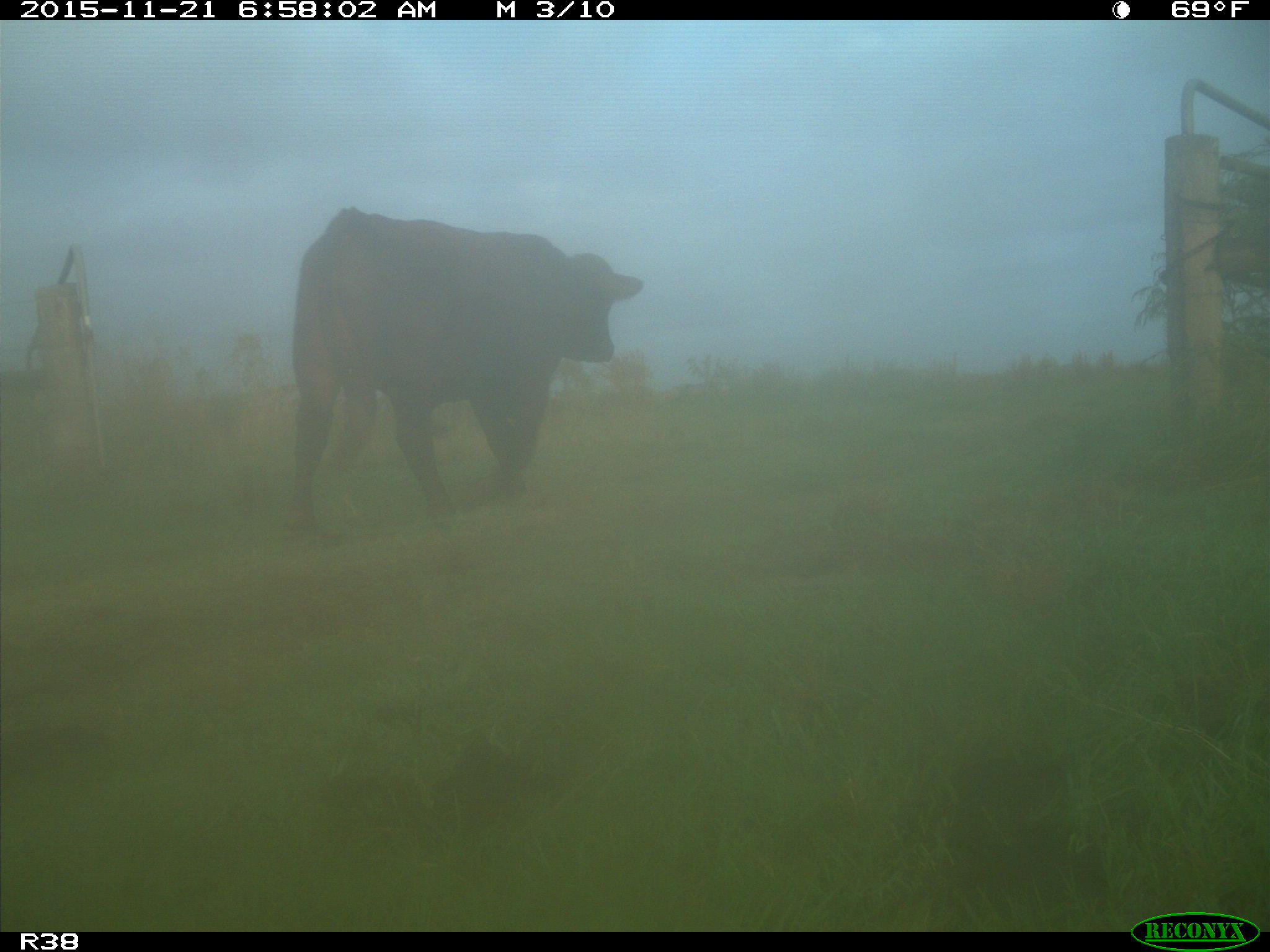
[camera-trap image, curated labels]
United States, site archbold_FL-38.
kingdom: Animalia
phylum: Chordata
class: Mammalia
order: Artiodactyla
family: Bovidae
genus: Bos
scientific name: Bos taurus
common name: domestic cow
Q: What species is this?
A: Bos taurus (domestic cow).